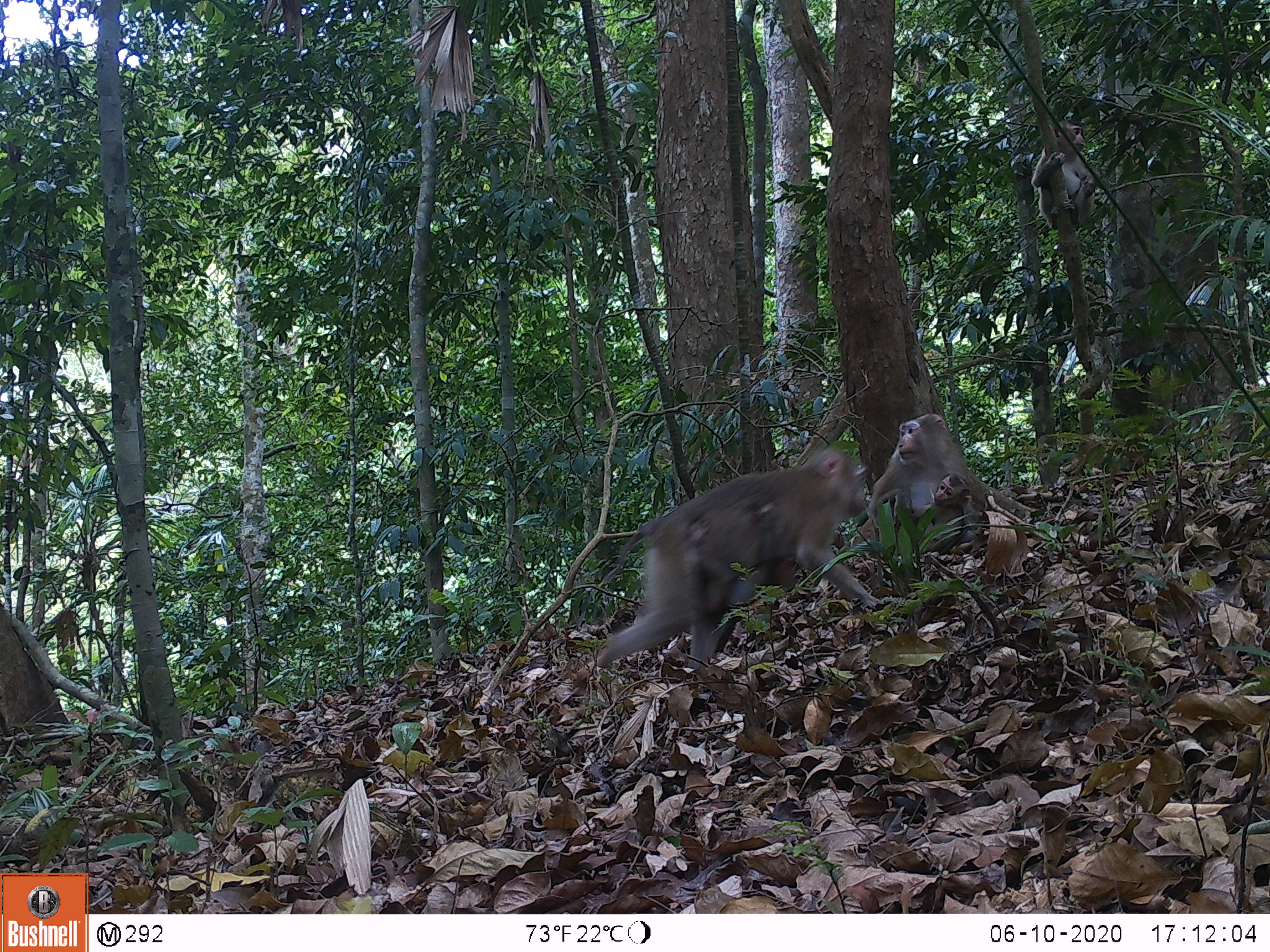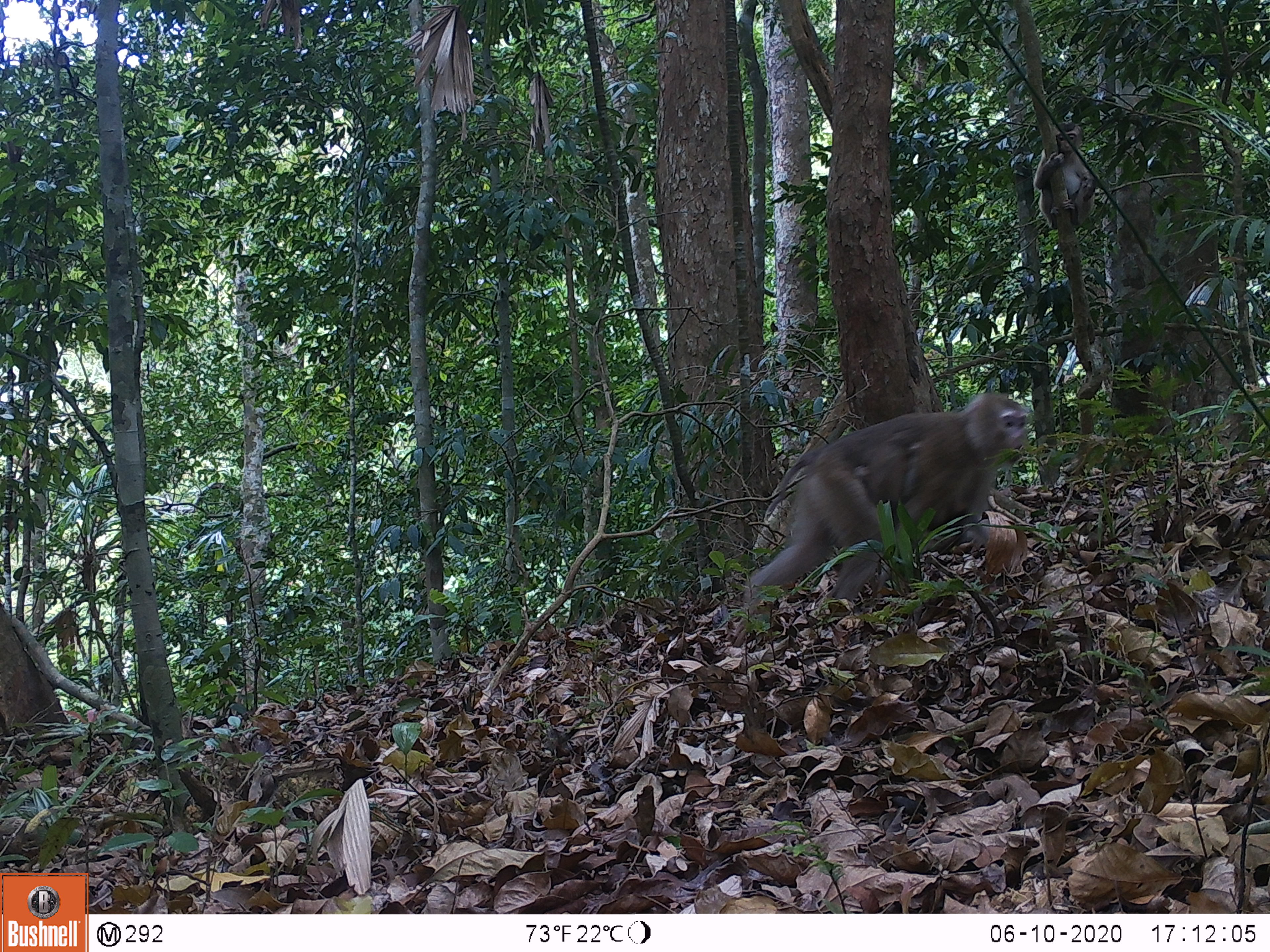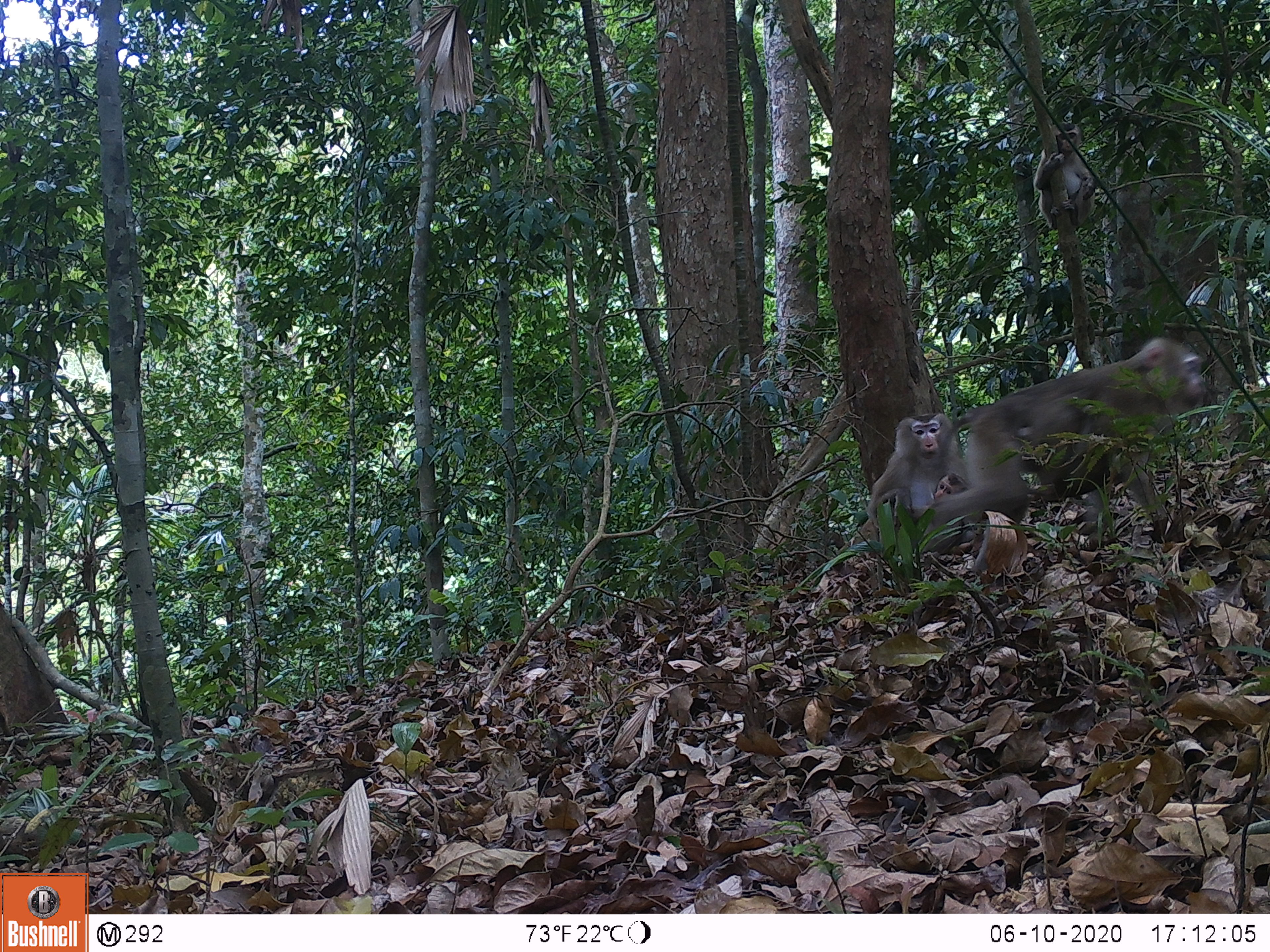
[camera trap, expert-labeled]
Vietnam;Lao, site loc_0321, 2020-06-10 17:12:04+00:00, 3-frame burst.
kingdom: Animalia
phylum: Chordata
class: Mammalia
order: Primates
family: Cercopithecidae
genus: Macaca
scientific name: Macaca nemestrina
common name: pig-tailed macaque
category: pig tailed macaque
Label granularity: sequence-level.